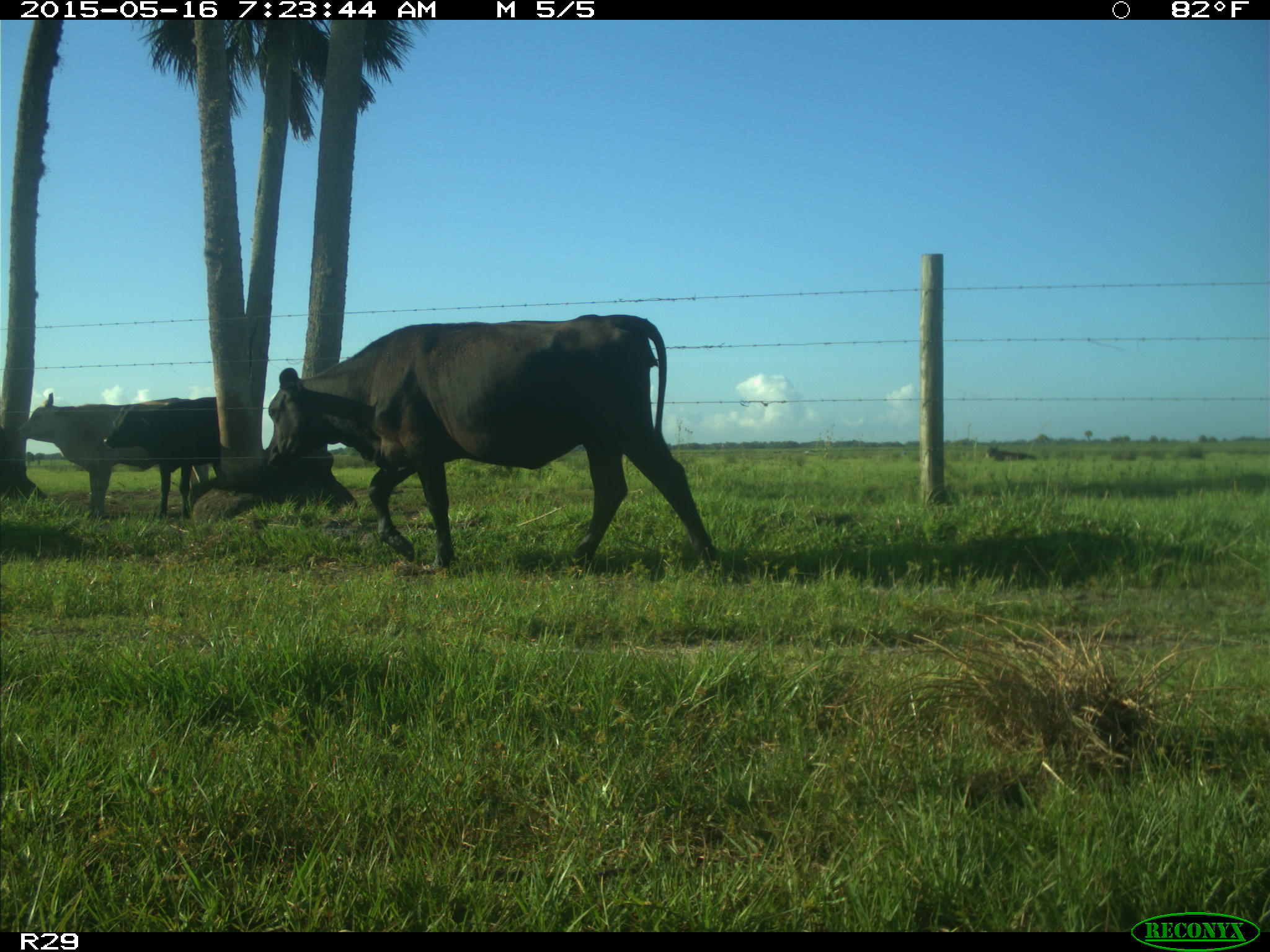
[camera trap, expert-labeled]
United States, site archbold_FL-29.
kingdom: Animalia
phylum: Chordata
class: Mammalia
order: Artiodactyla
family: Bovidae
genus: Bos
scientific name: Bos taurus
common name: domestic cow